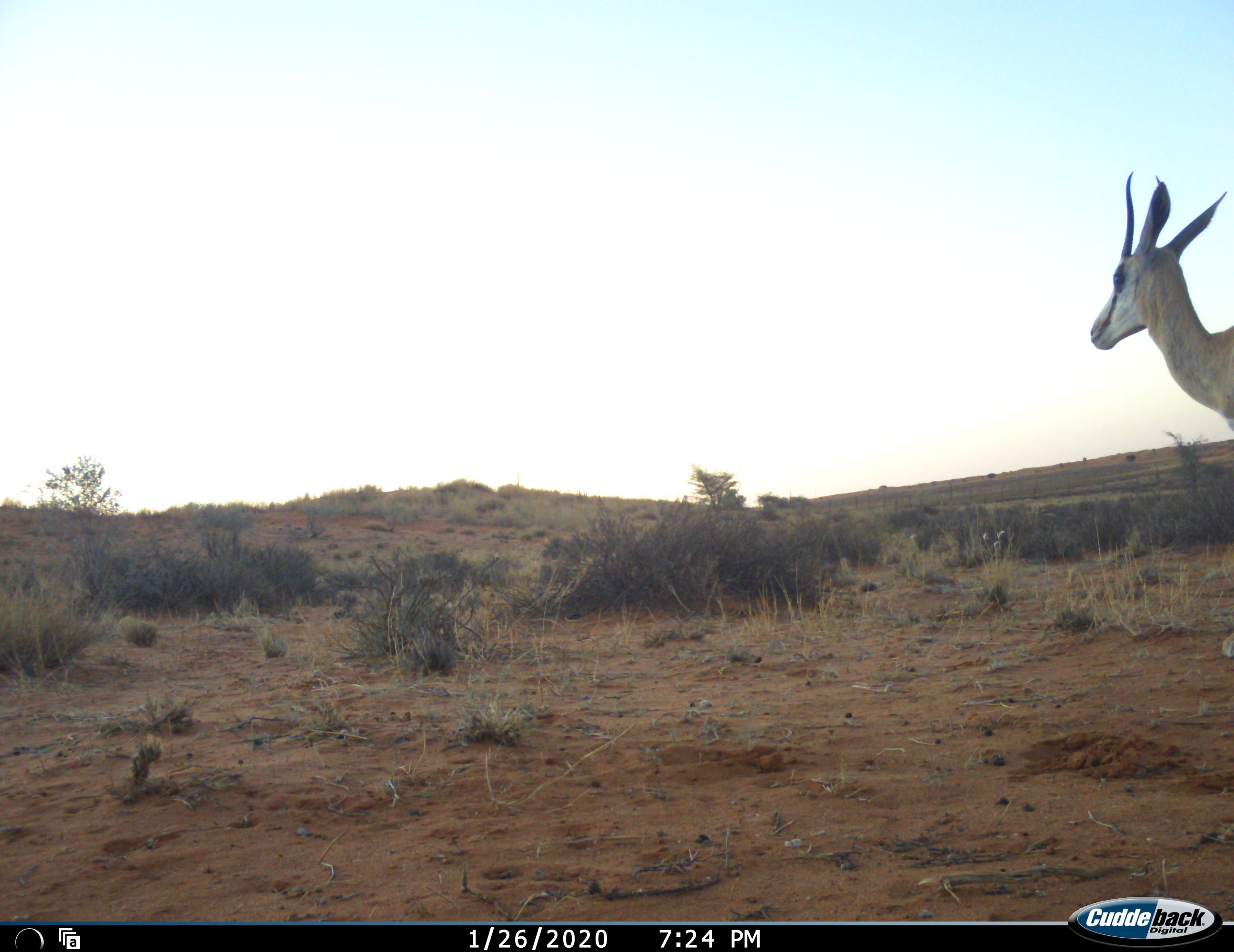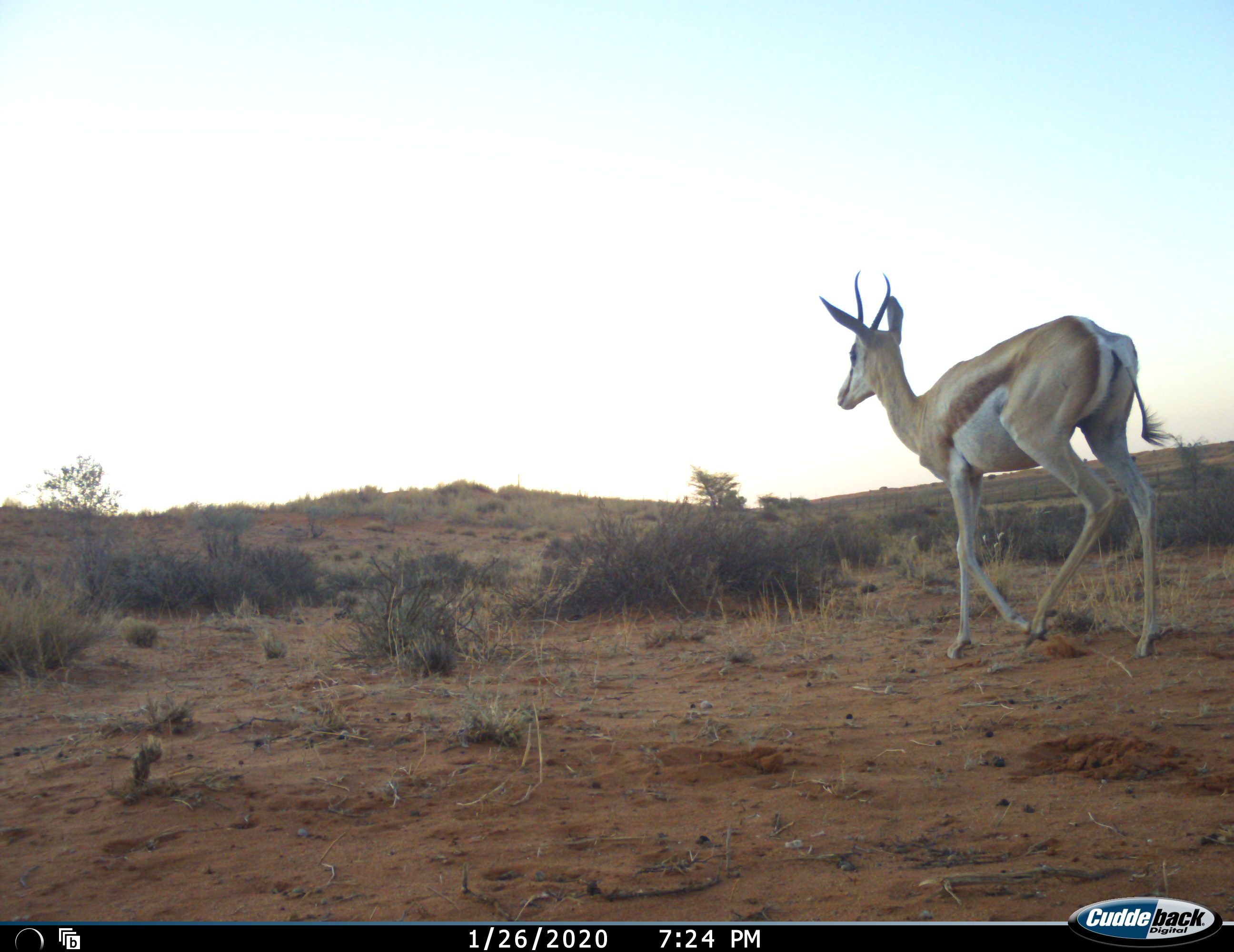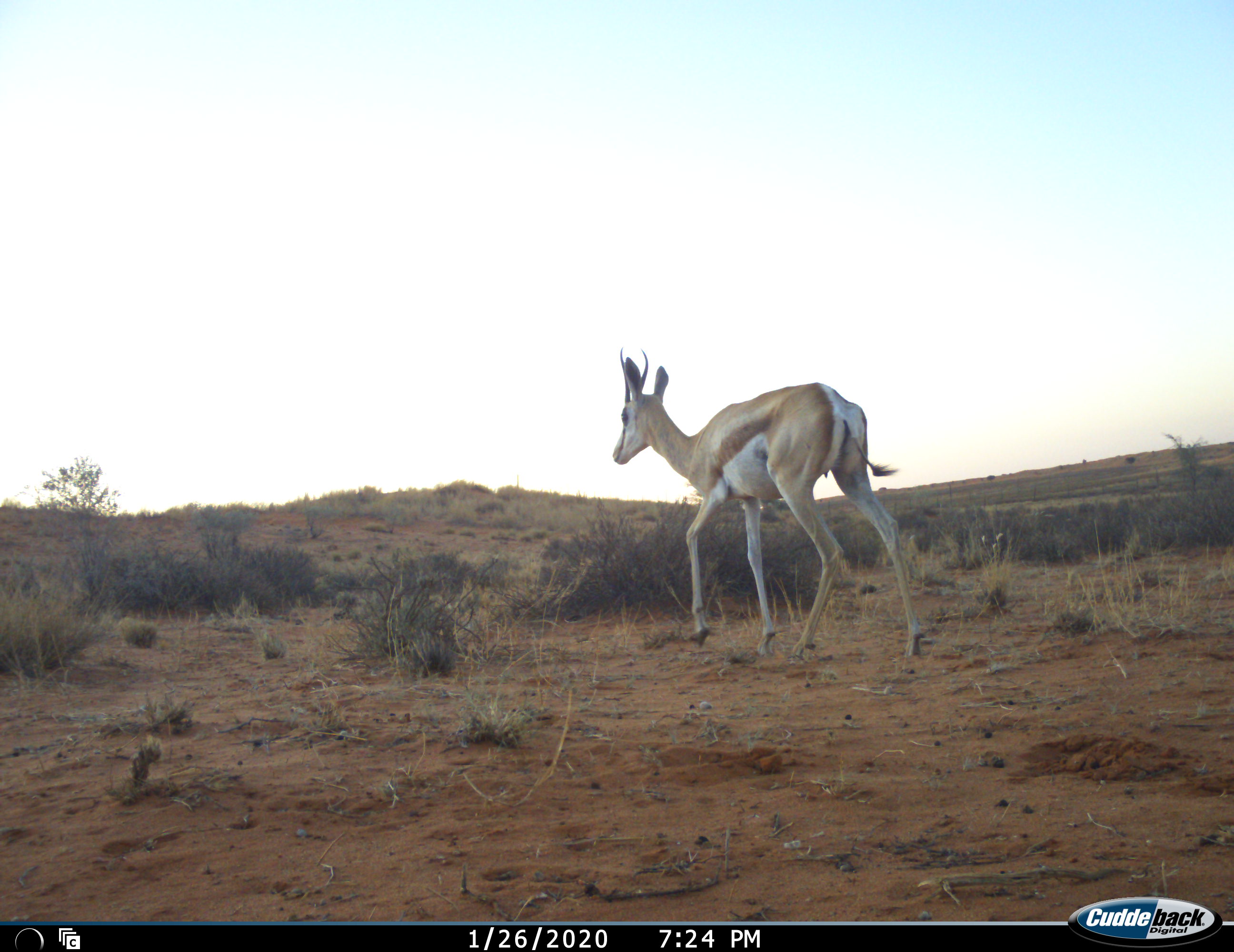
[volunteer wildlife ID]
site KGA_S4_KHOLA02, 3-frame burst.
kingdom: Animalia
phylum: Chordata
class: Mammalia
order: Artiodactyla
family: Bovidae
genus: Antidorcas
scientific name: Antidorcas marsupialis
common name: springbok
Springbok (Antidorcas marsupialis), count 1. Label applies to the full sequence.